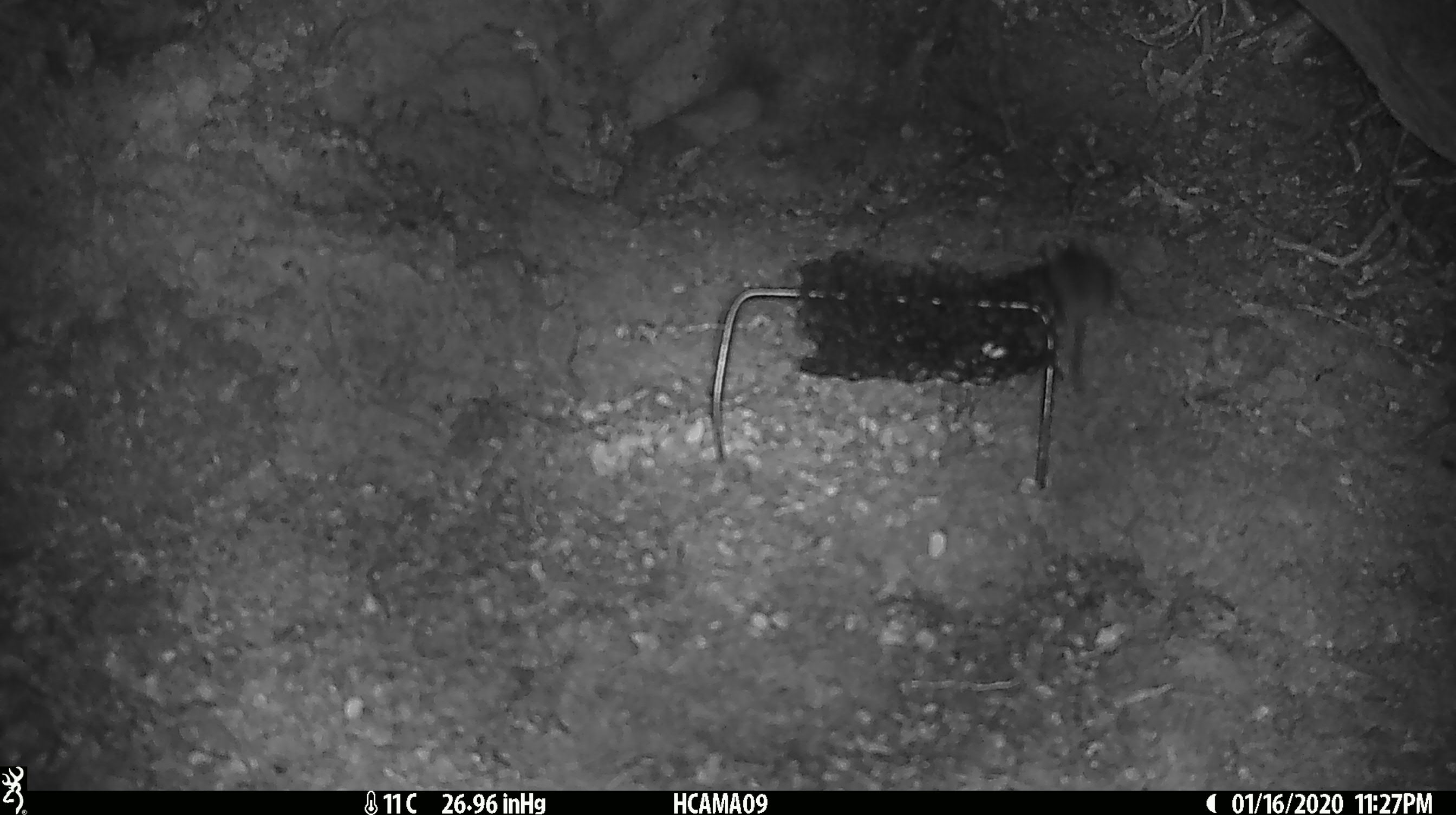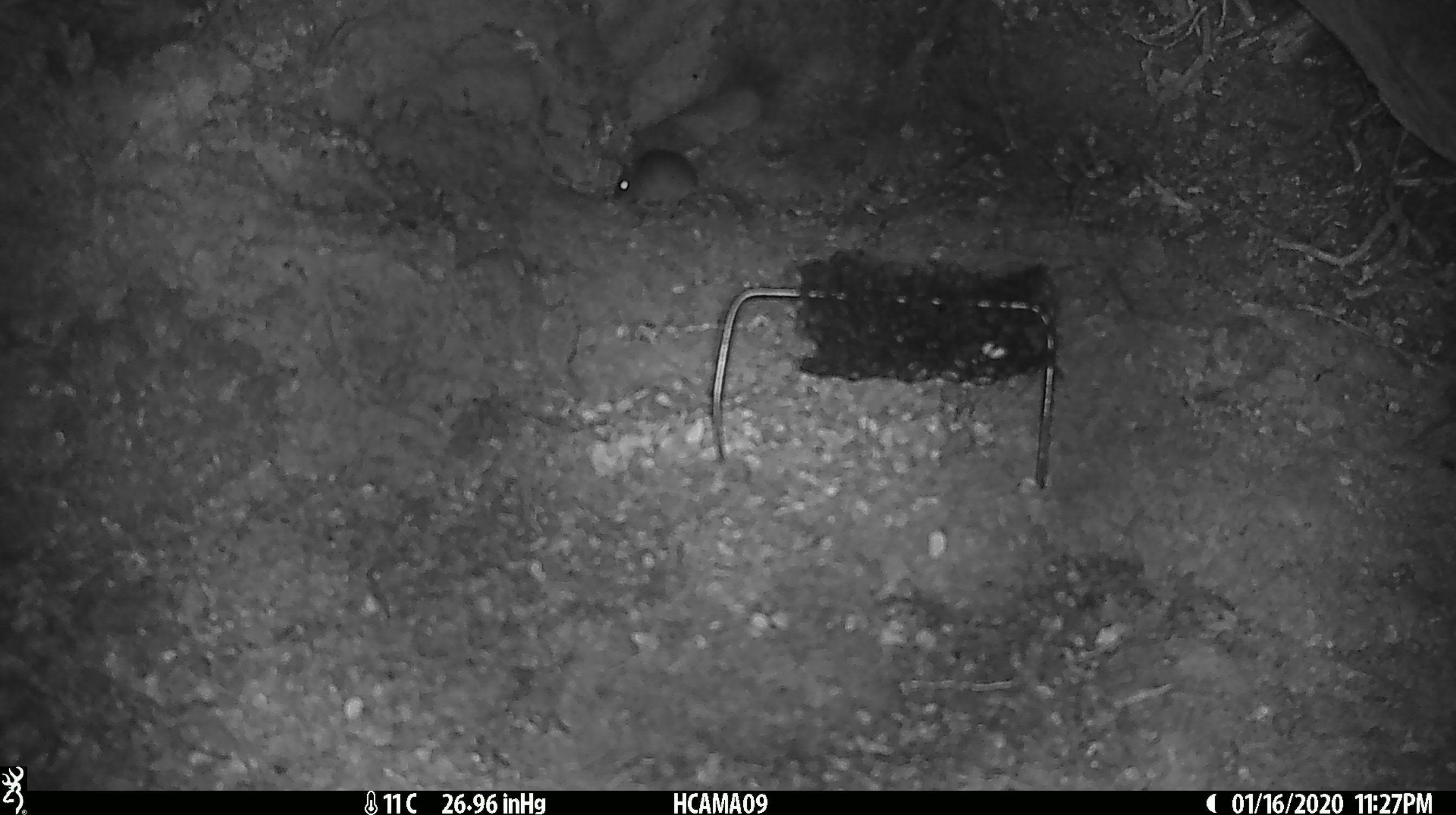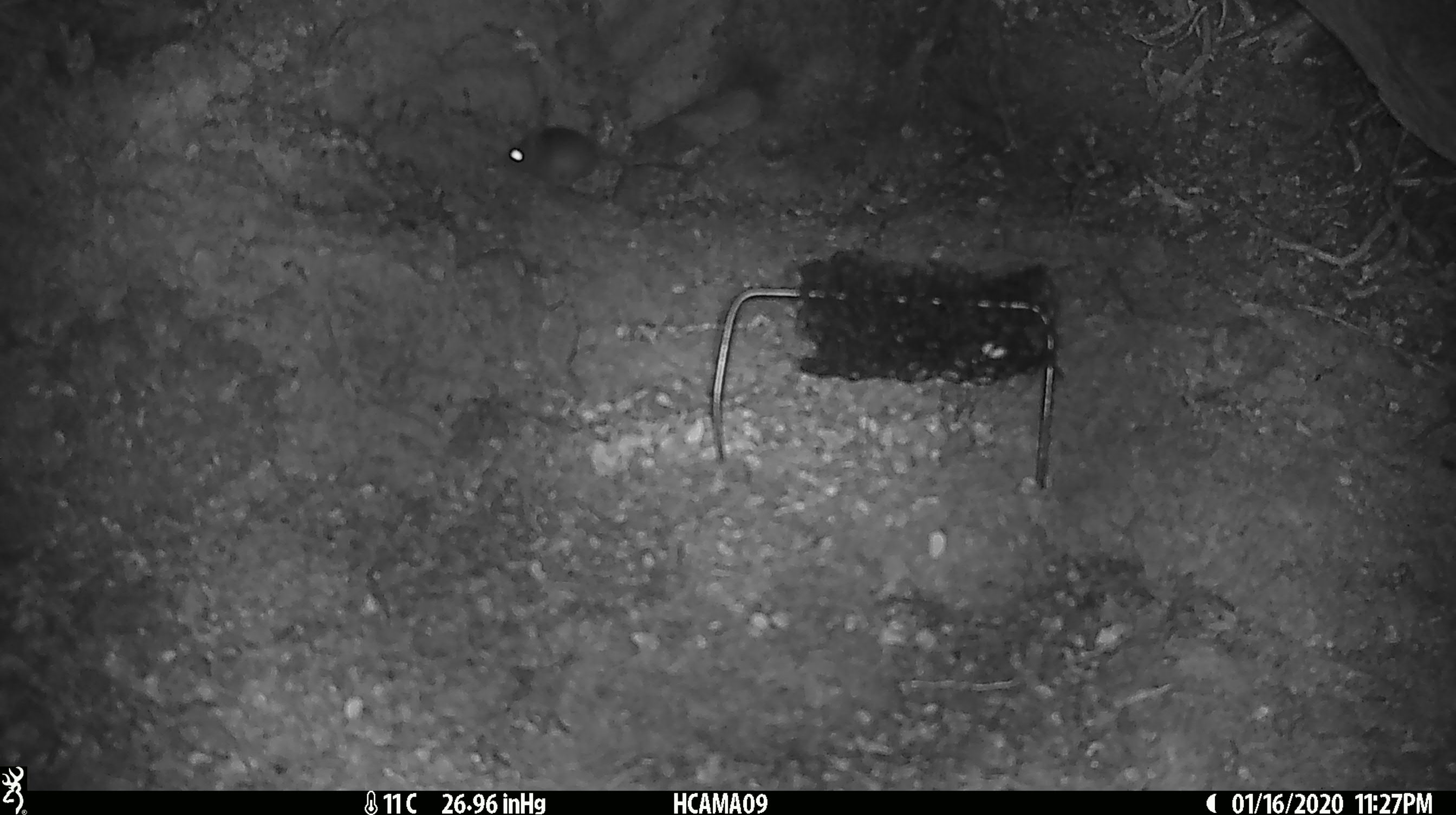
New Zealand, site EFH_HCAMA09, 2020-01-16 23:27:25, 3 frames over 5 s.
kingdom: Animalia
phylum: Chordata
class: Mammalia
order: Rodentia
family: Muridae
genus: Mus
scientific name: Mus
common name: mouse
Mouse (Mus).